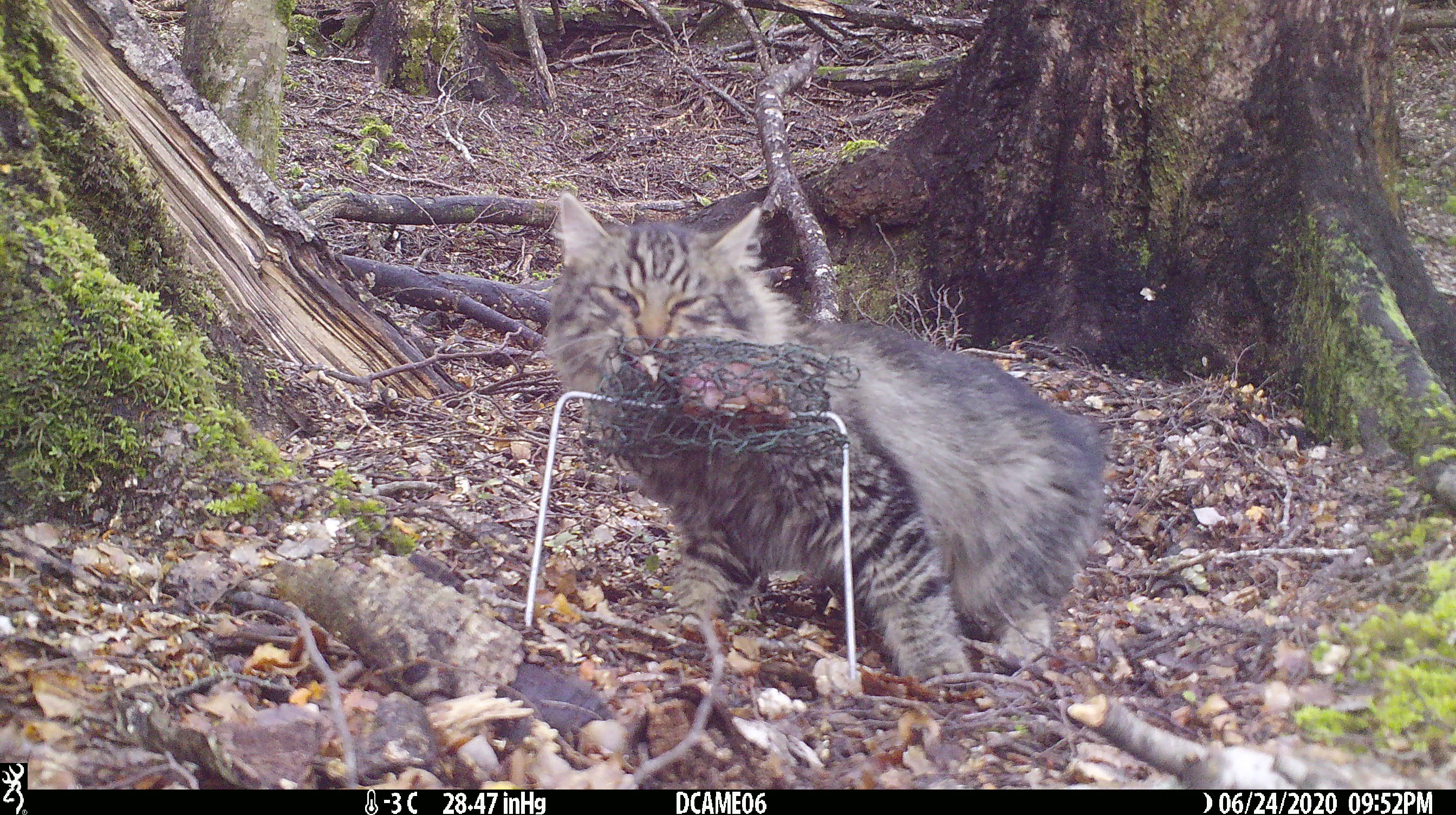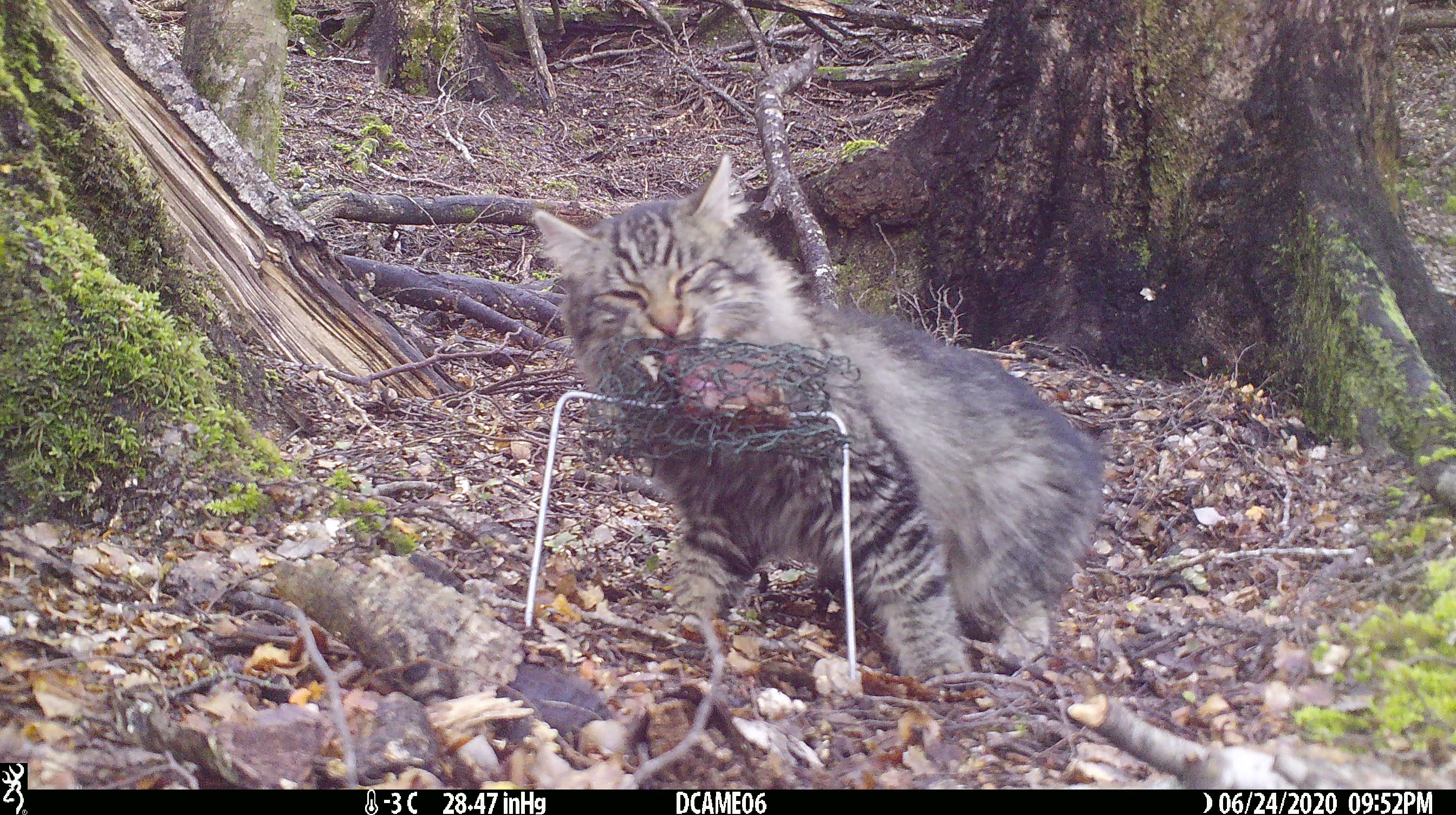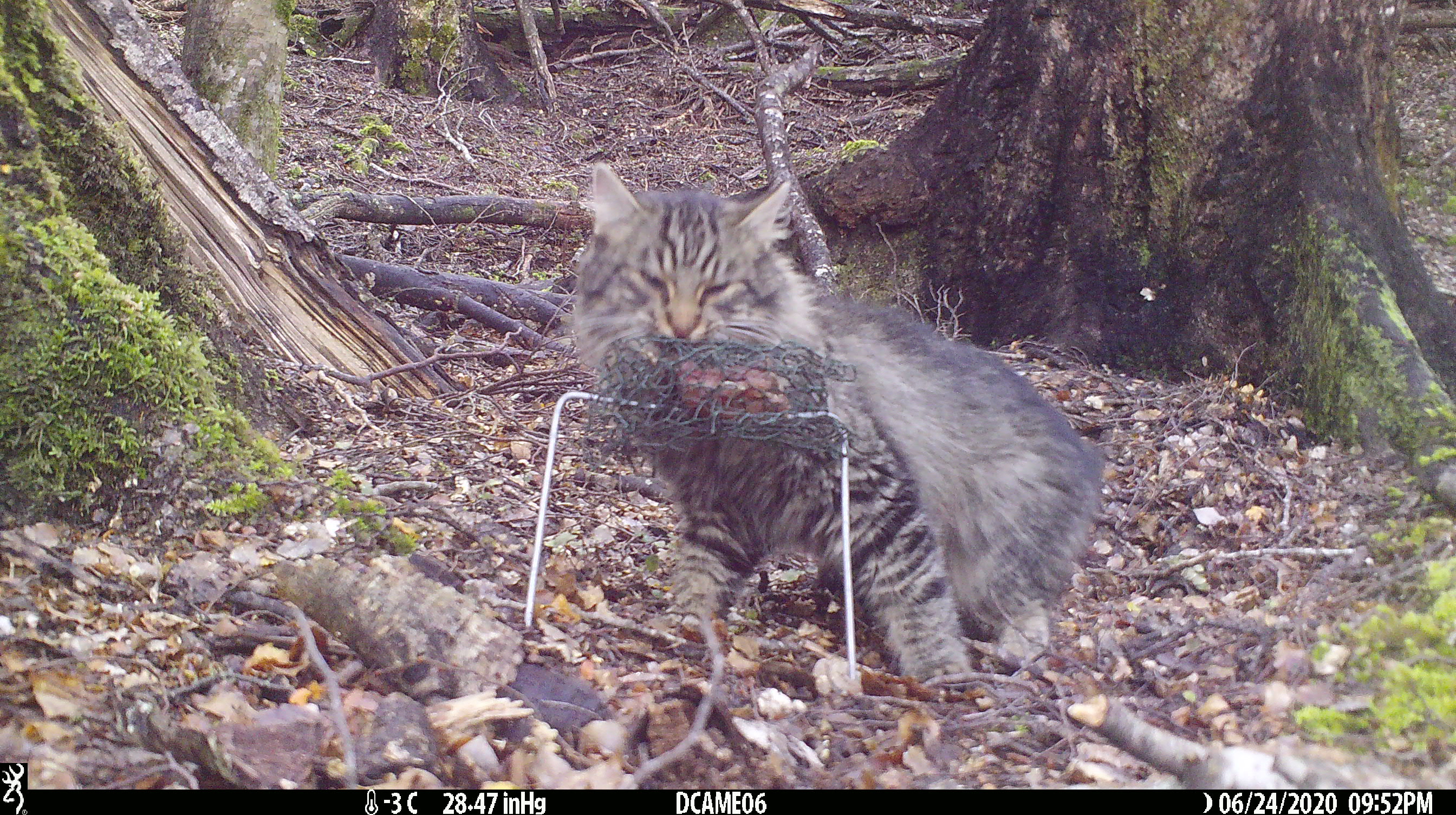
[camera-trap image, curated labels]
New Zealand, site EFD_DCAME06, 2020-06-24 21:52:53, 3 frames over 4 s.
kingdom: Animalia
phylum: Chordata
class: Mammalia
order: Carnivora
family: Felidae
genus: Felis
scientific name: Felis catus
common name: domestic cat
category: cat